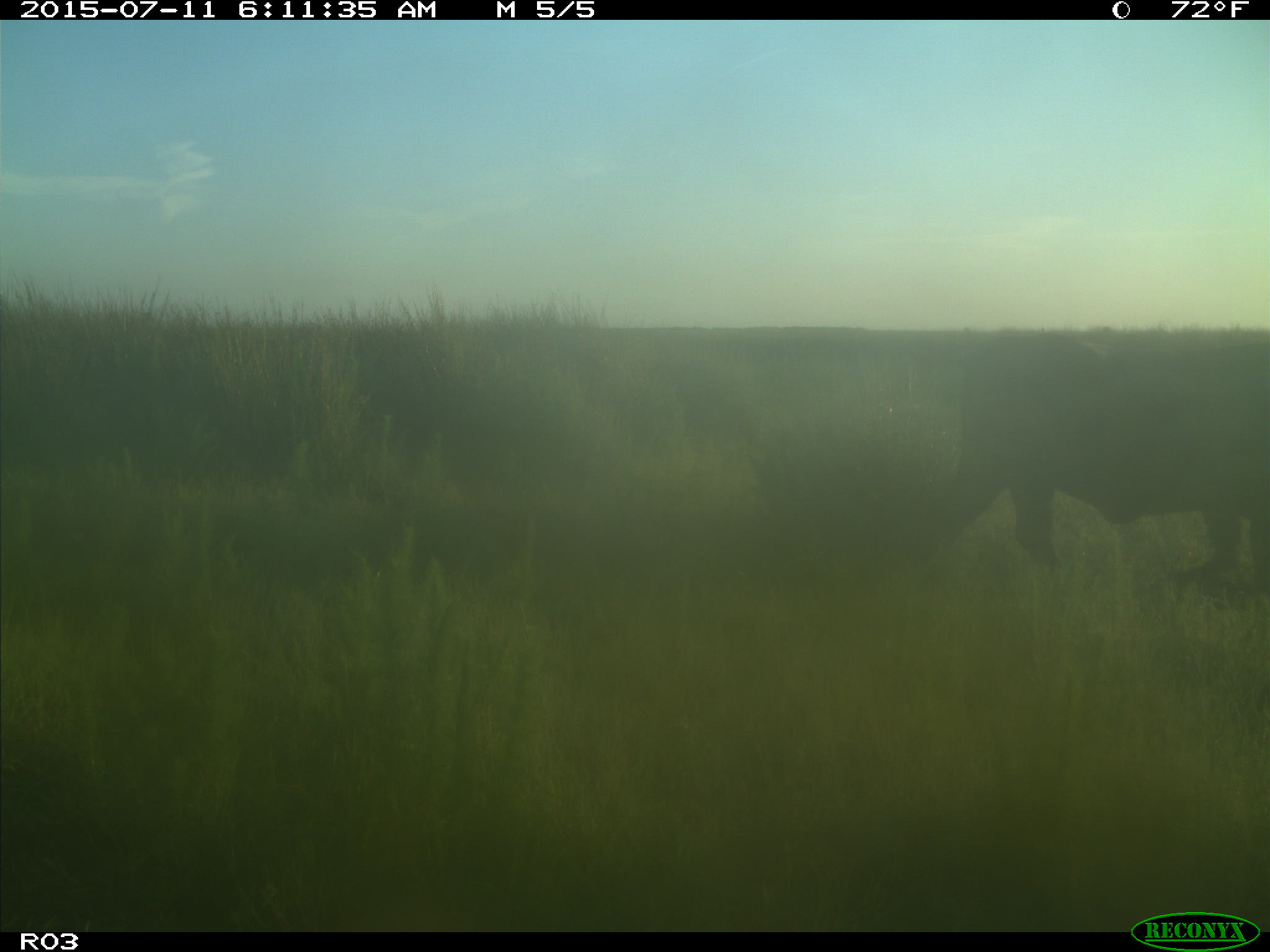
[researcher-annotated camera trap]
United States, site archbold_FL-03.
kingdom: Animalia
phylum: Chordata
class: Mammalia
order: Artiodactyla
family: Bovidae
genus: Bos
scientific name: Bos taurus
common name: domestic cow